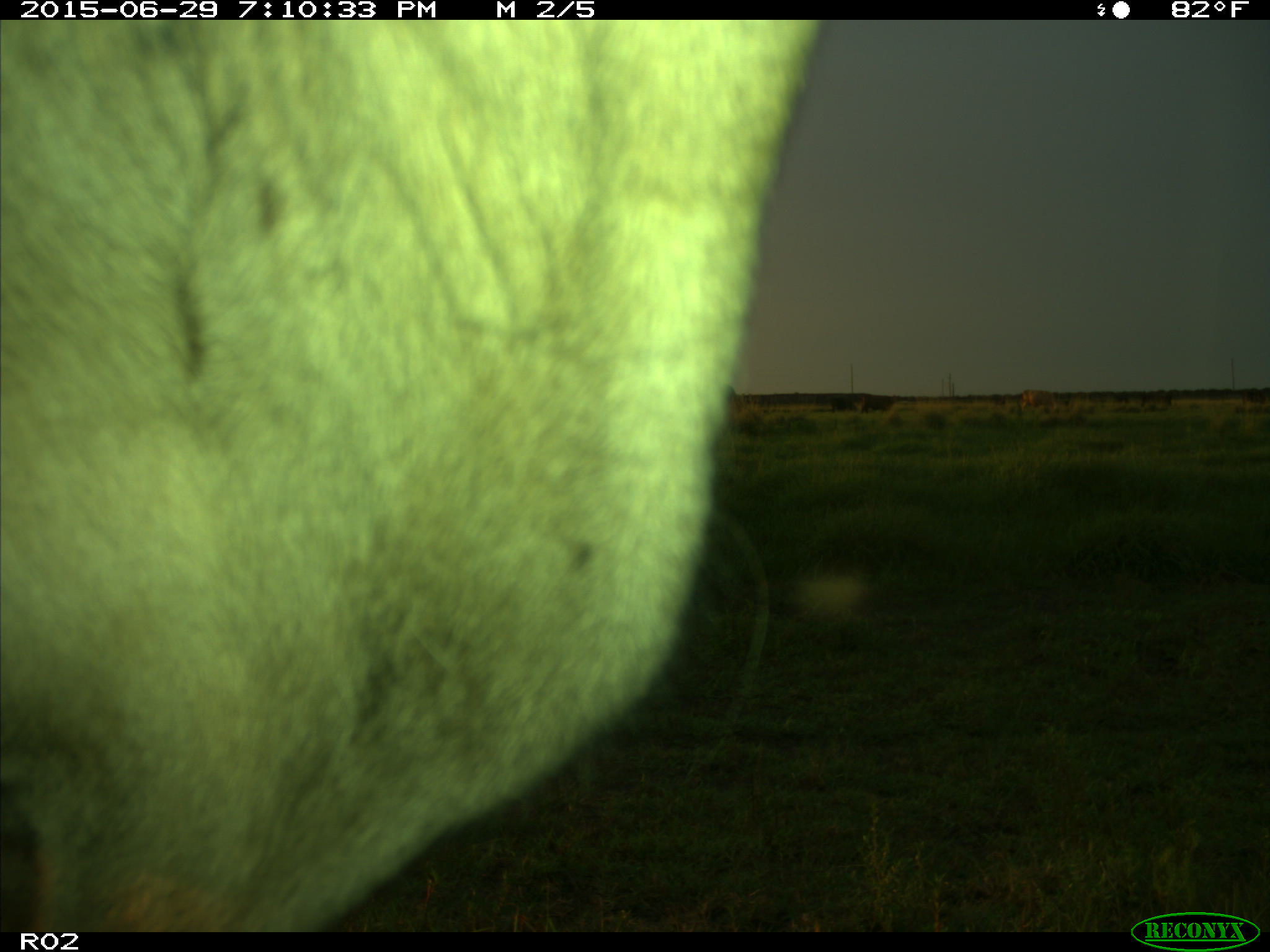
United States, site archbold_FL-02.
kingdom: Animalia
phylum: Chordata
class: Mammalia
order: Artiodactyla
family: Bovidae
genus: Bos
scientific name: Bos taurus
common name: domestic cow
Bos taurus (domestic cow).